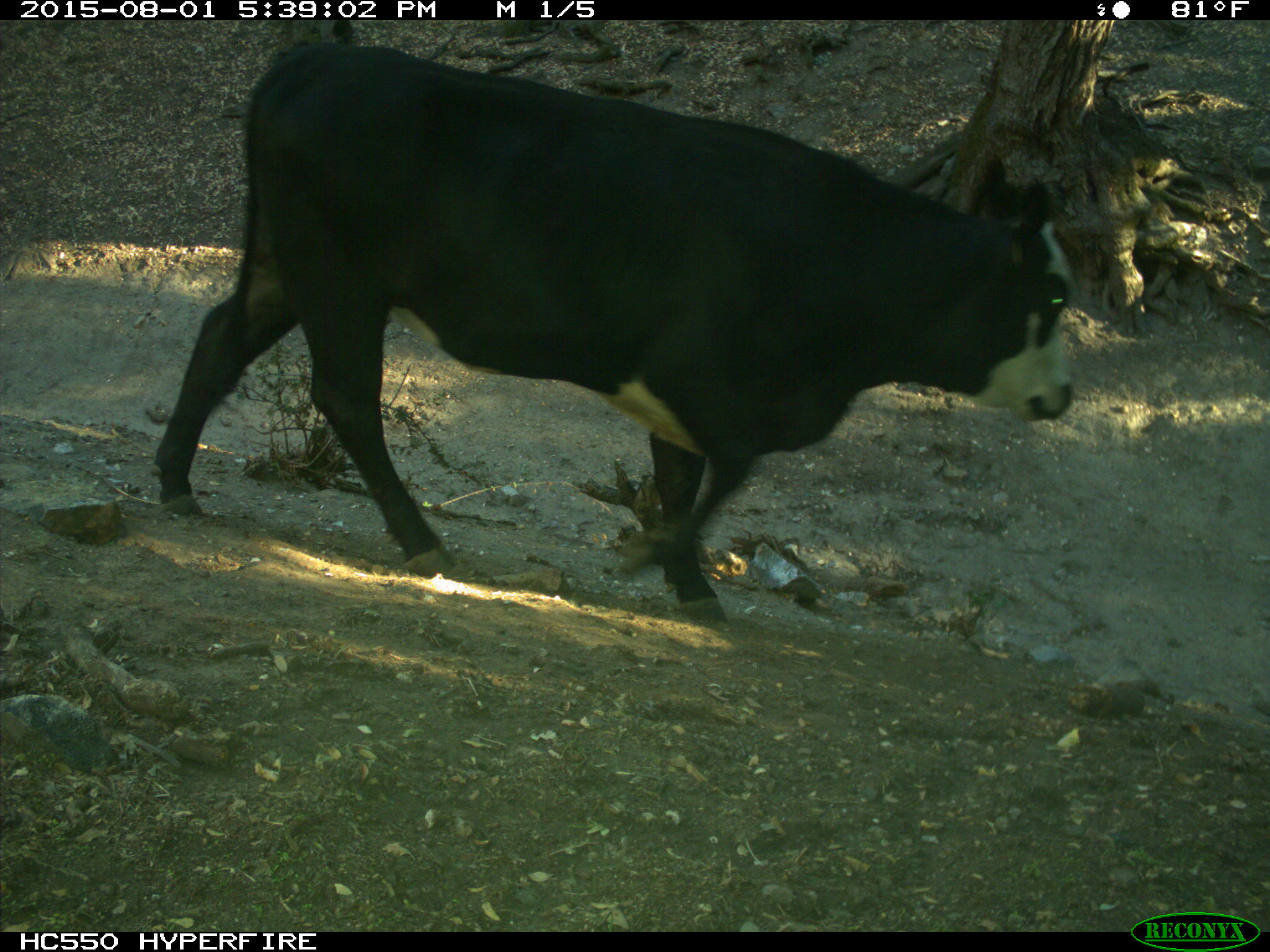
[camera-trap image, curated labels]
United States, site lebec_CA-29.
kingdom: Animalia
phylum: Chordata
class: Mammalia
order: Artiodactyla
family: Bovidae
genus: Bos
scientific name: Bos taurus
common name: domestic cow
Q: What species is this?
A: Bos taurus (domestic cow).